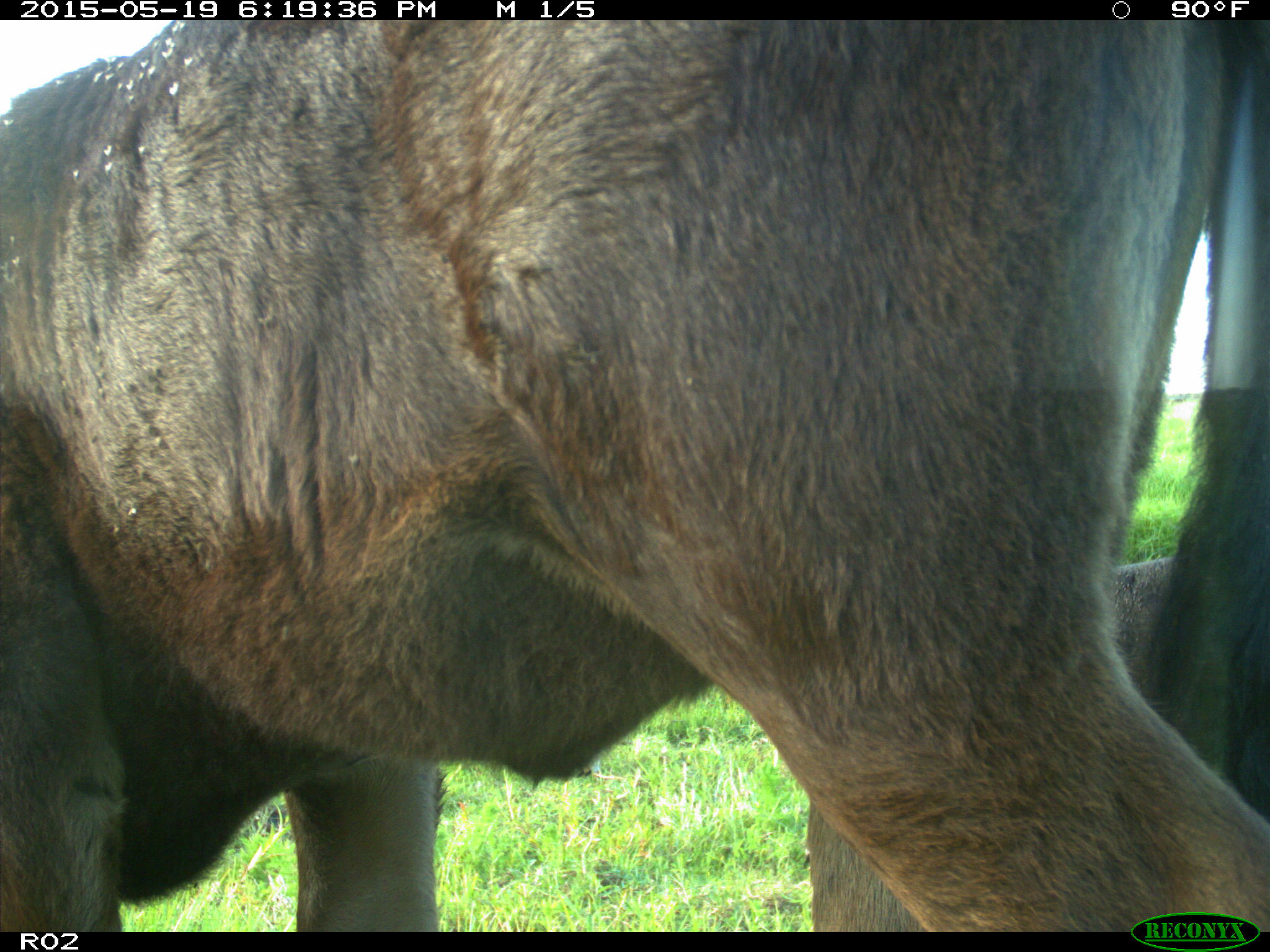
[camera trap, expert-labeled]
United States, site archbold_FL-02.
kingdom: Animalia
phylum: Chordata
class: Mammalia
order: Artiodactyla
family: Bovidae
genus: Bos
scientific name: Bos taurus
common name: domestic cow